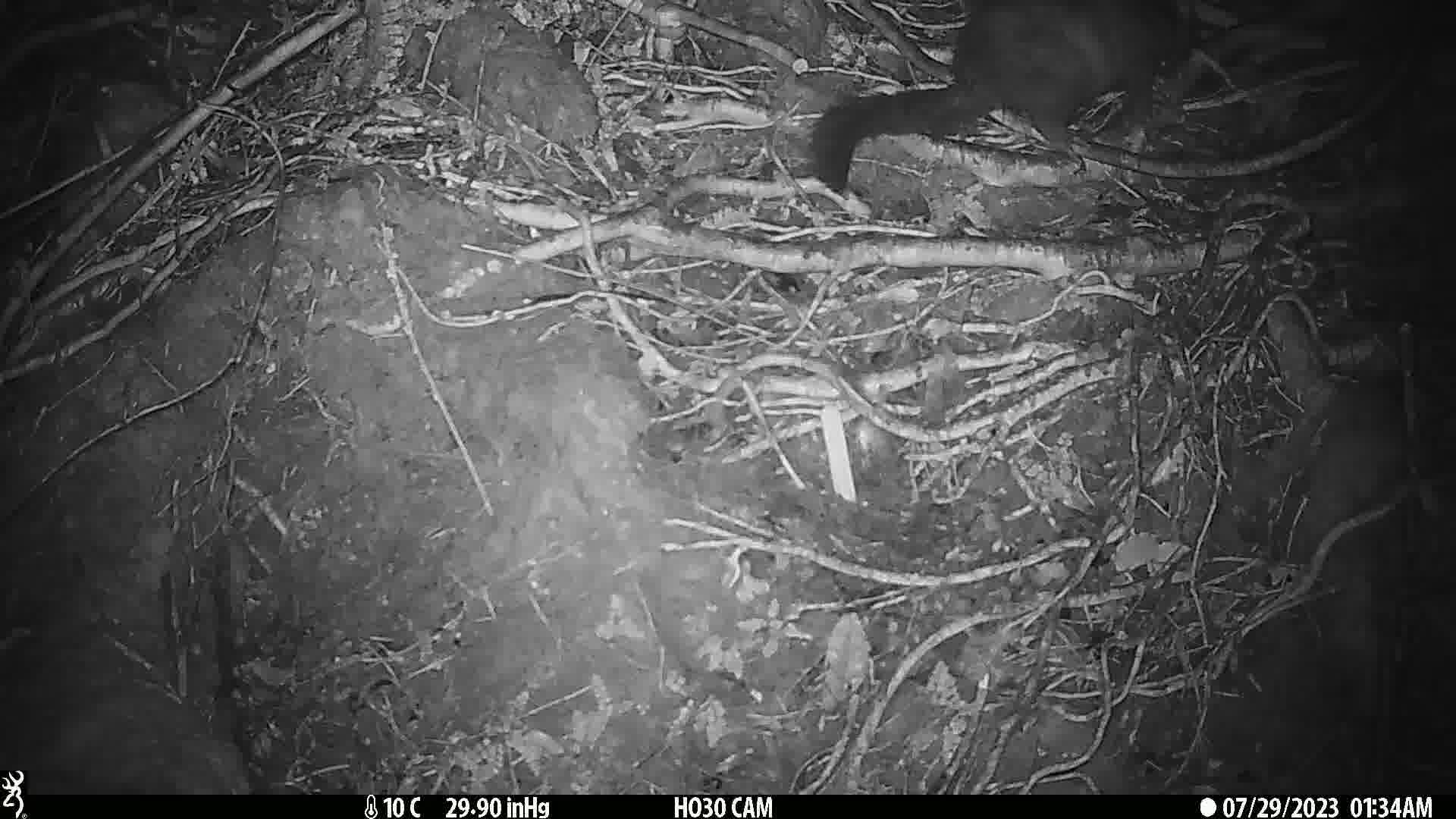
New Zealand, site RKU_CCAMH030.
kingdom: Animalia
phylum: Chordata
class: Mammalia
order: Diprotodontia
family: Phalangeridae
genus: Trichosurus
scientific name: Trichosurus vulpecula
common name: common brushtail possum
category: possum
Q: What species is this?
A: Possum (common brushtail possum) (Trichosurus vulpecula).